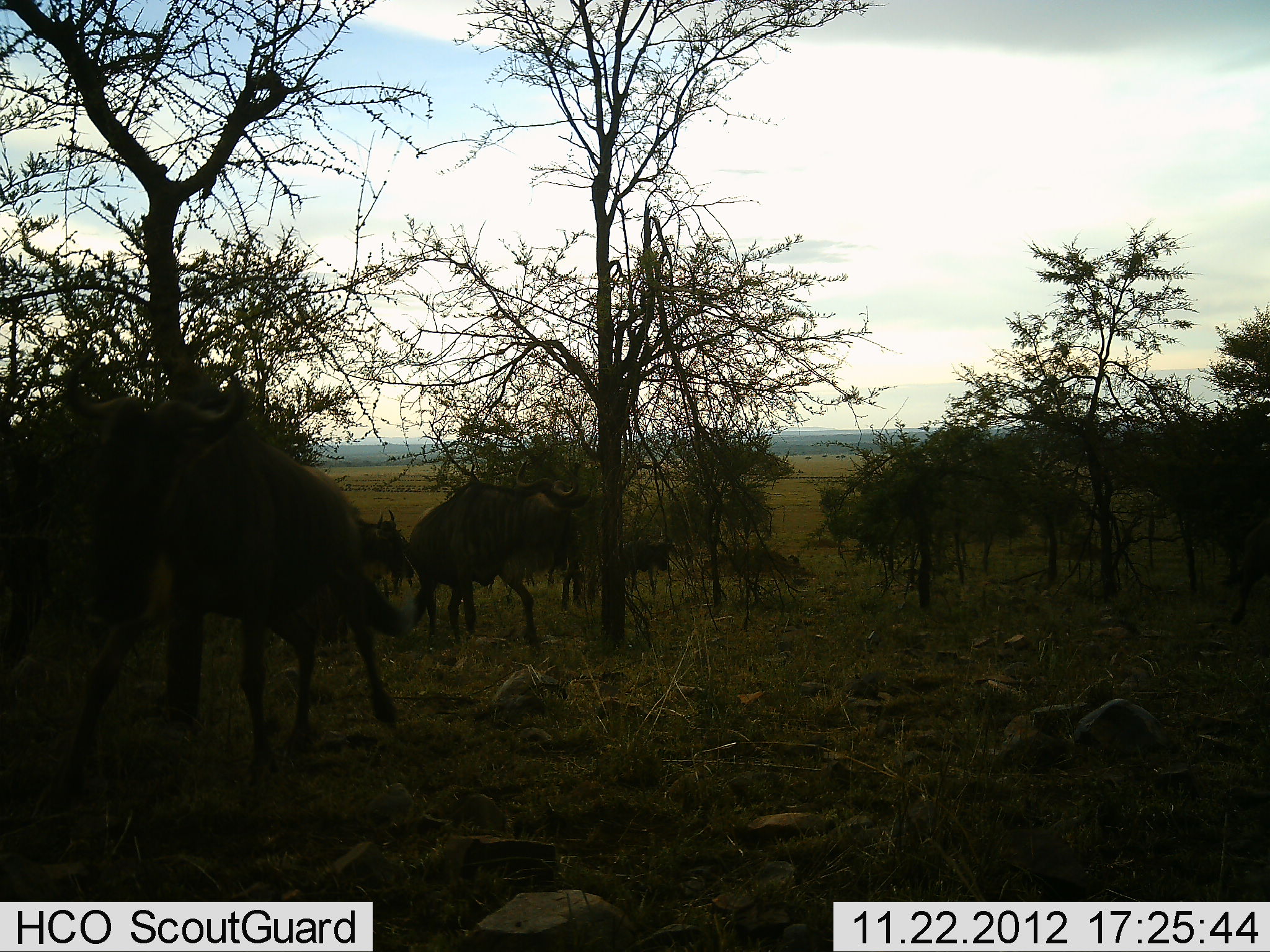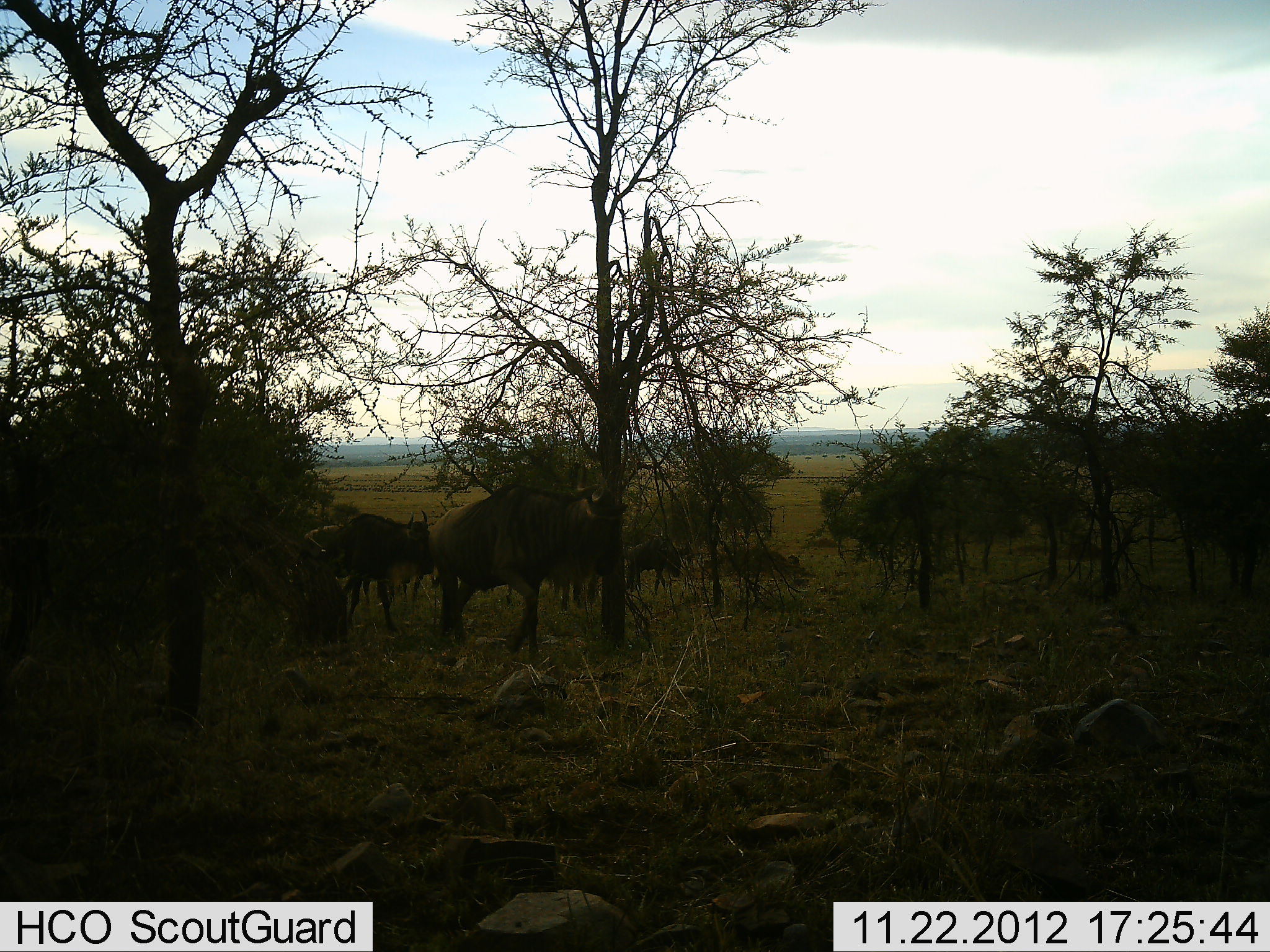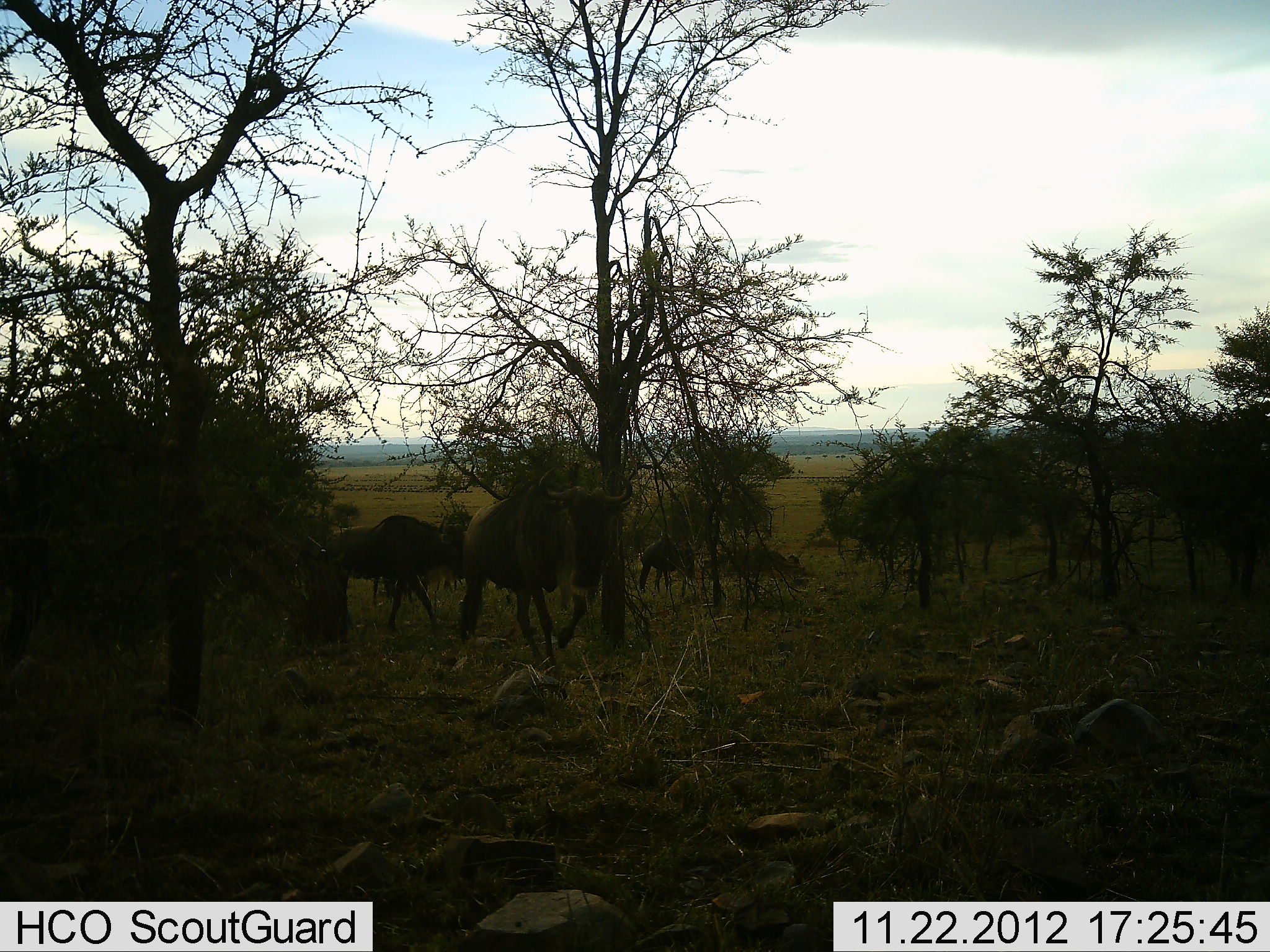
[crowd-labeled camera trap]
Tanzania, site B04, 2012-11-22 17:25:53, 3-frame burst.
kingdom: Animalia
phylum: Chordata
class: Mammalia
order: Artiodactyla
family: Bovidae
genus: Connochaetes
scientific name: Connochaetes taurinus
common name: blue wildebeest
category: wildebeest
Wildebeest (blue wildebeest) (Connochaetes taurinus), count 5. Behavior (volunteer vote fractions): standing 10%, resting 0%, moving 100%, interacting 0%. Young present (vote fraction): 10%. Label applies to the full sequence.